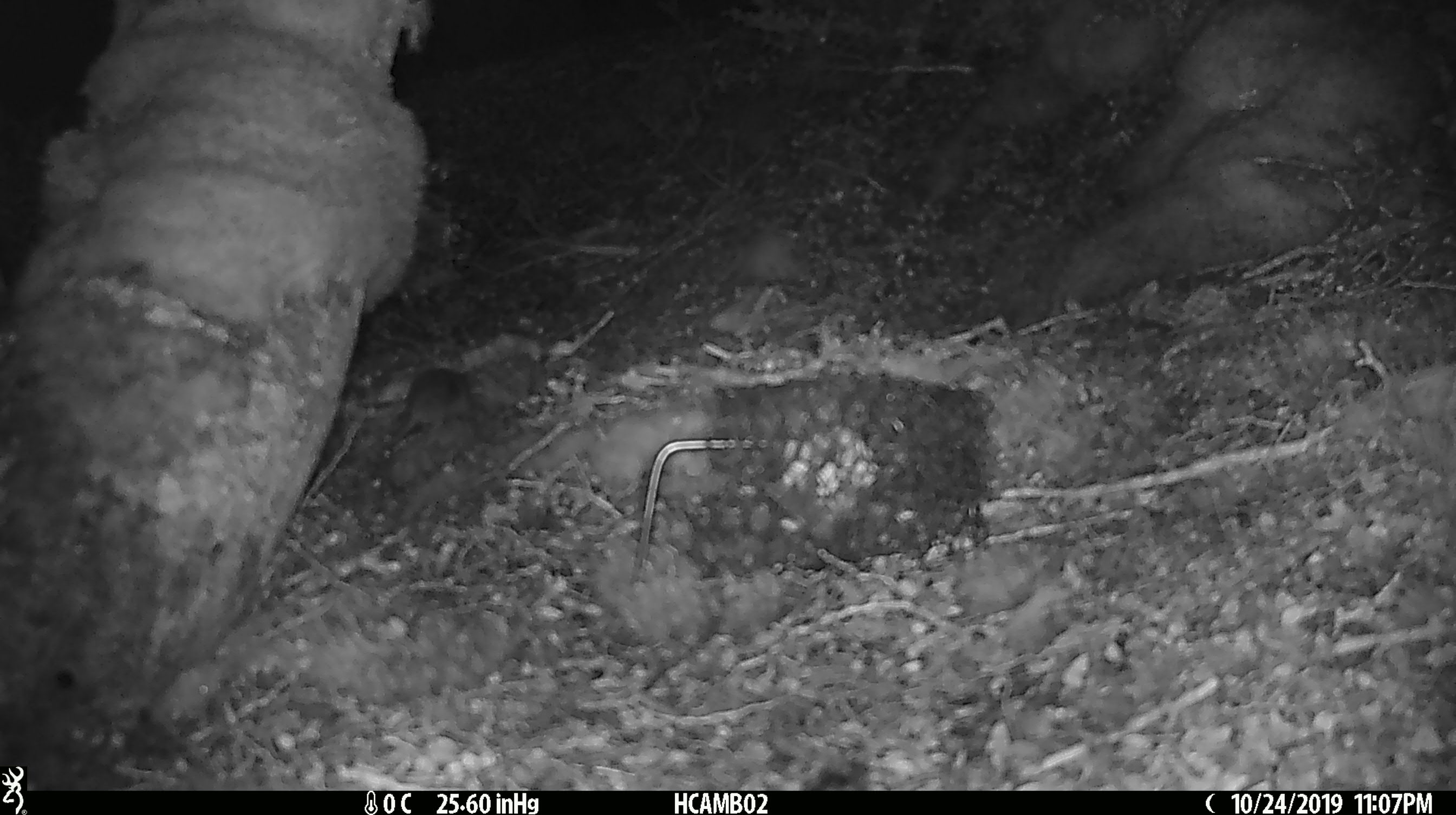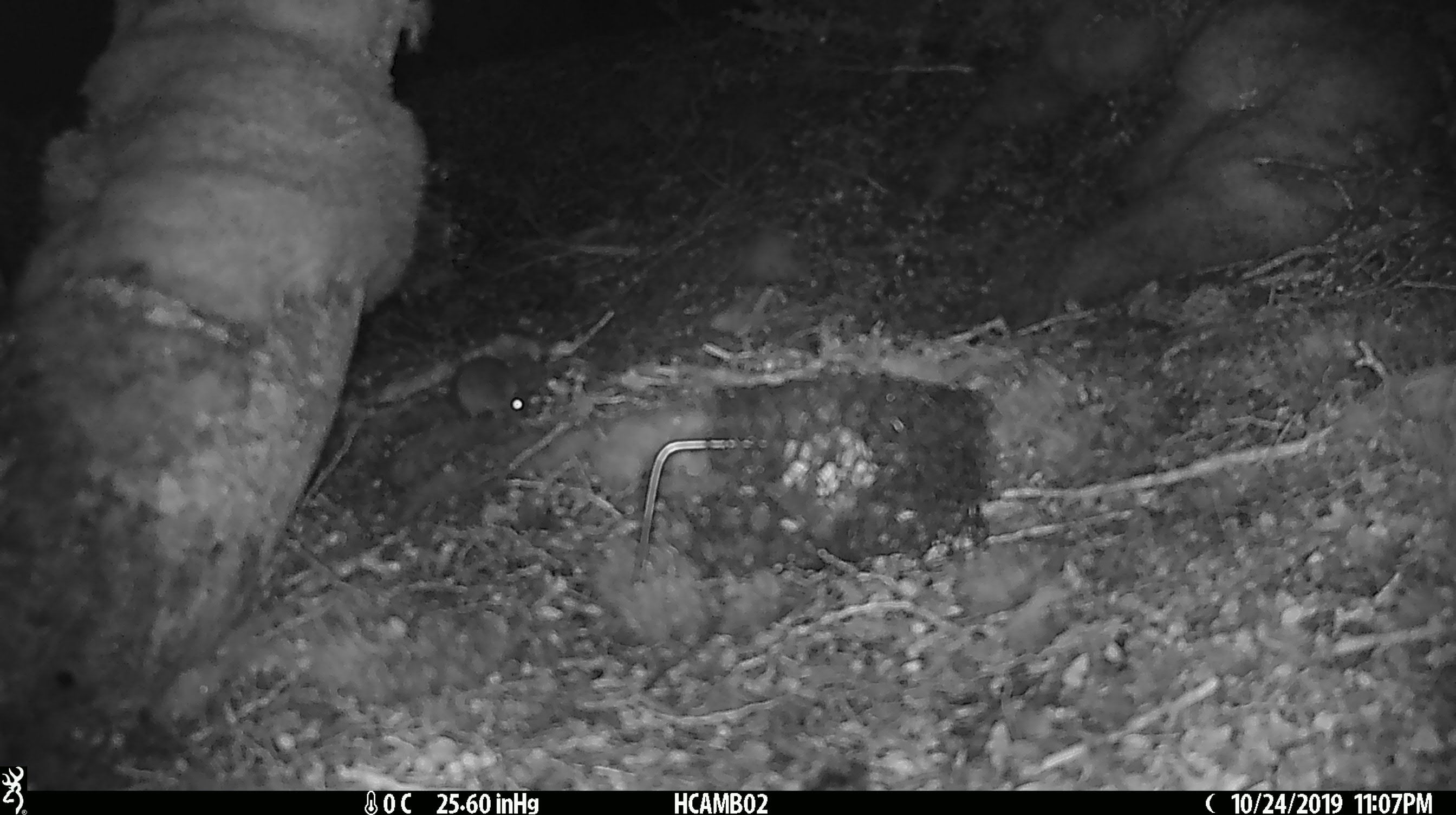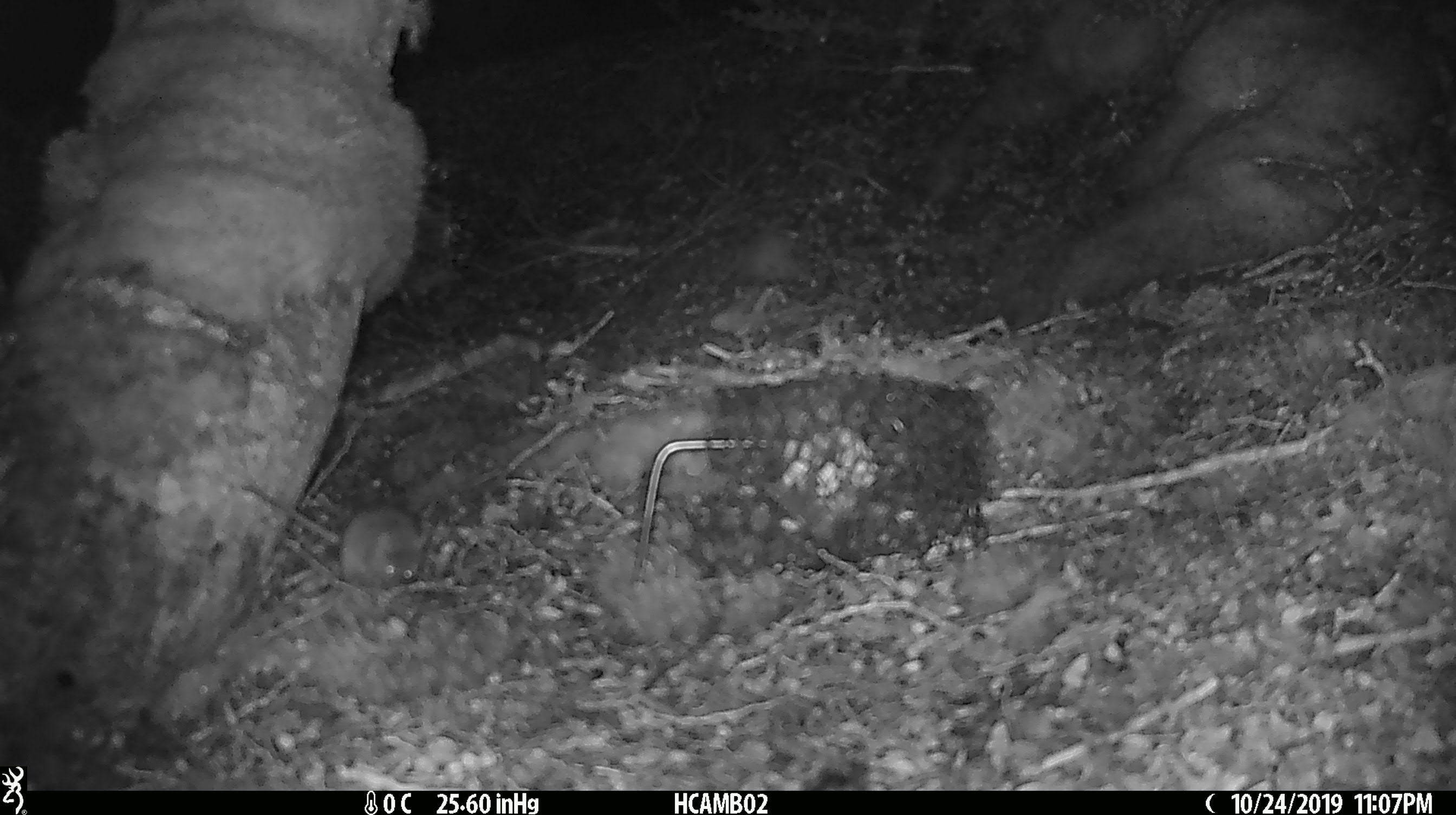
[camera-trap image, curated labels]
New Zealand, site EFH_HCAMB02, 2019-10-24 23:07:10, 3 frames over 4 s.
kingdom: Animalia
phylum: Chordata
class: Mammalia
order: Rodentia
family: Muridae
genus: Mus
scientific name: Mus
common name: mouse